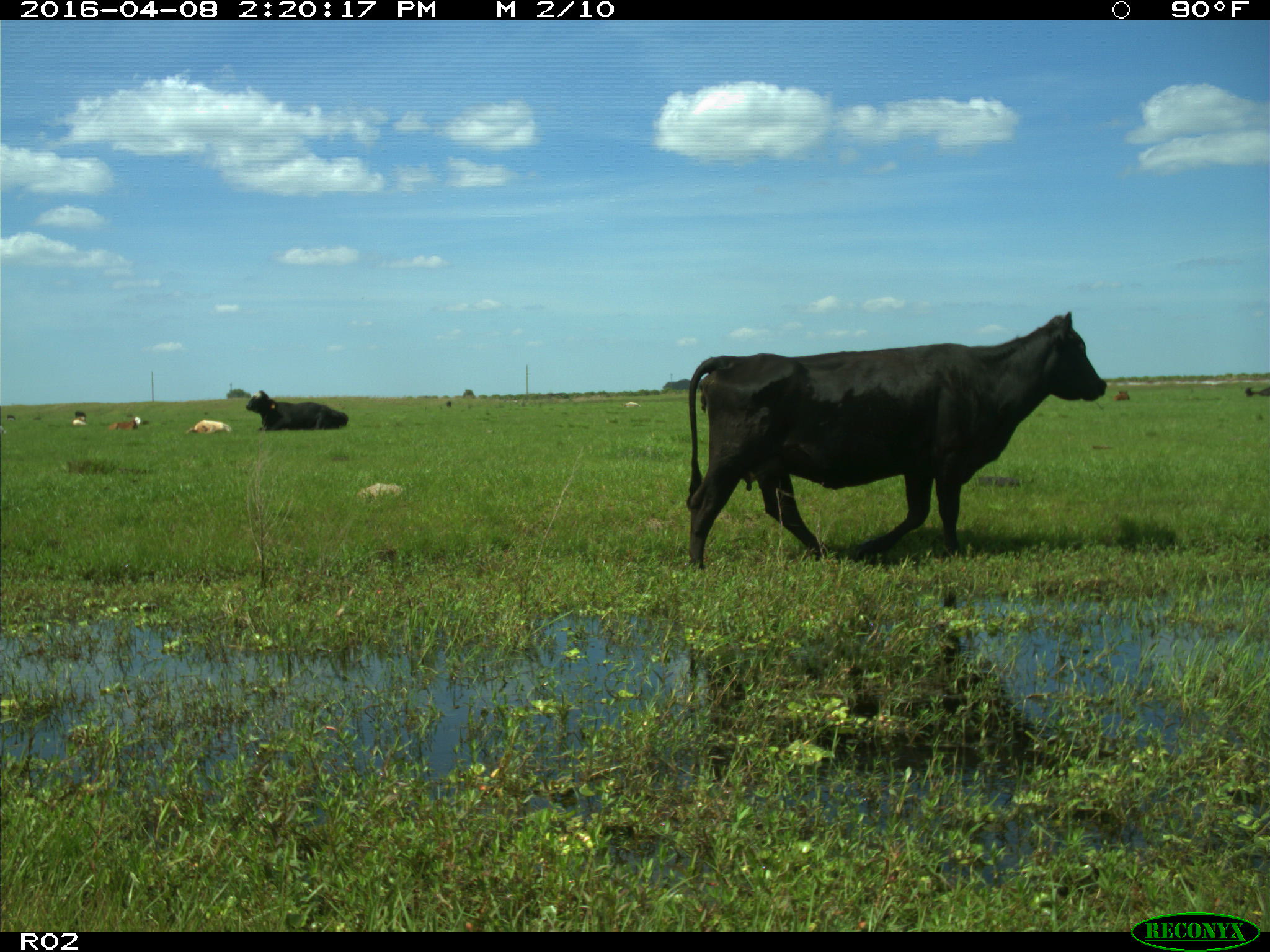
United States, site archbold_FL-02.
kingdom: Animalia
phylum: Chordata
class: Mammalia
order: Artiodactyla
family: Bovidae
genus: Bos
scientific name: Bos taurus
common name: domestic cow